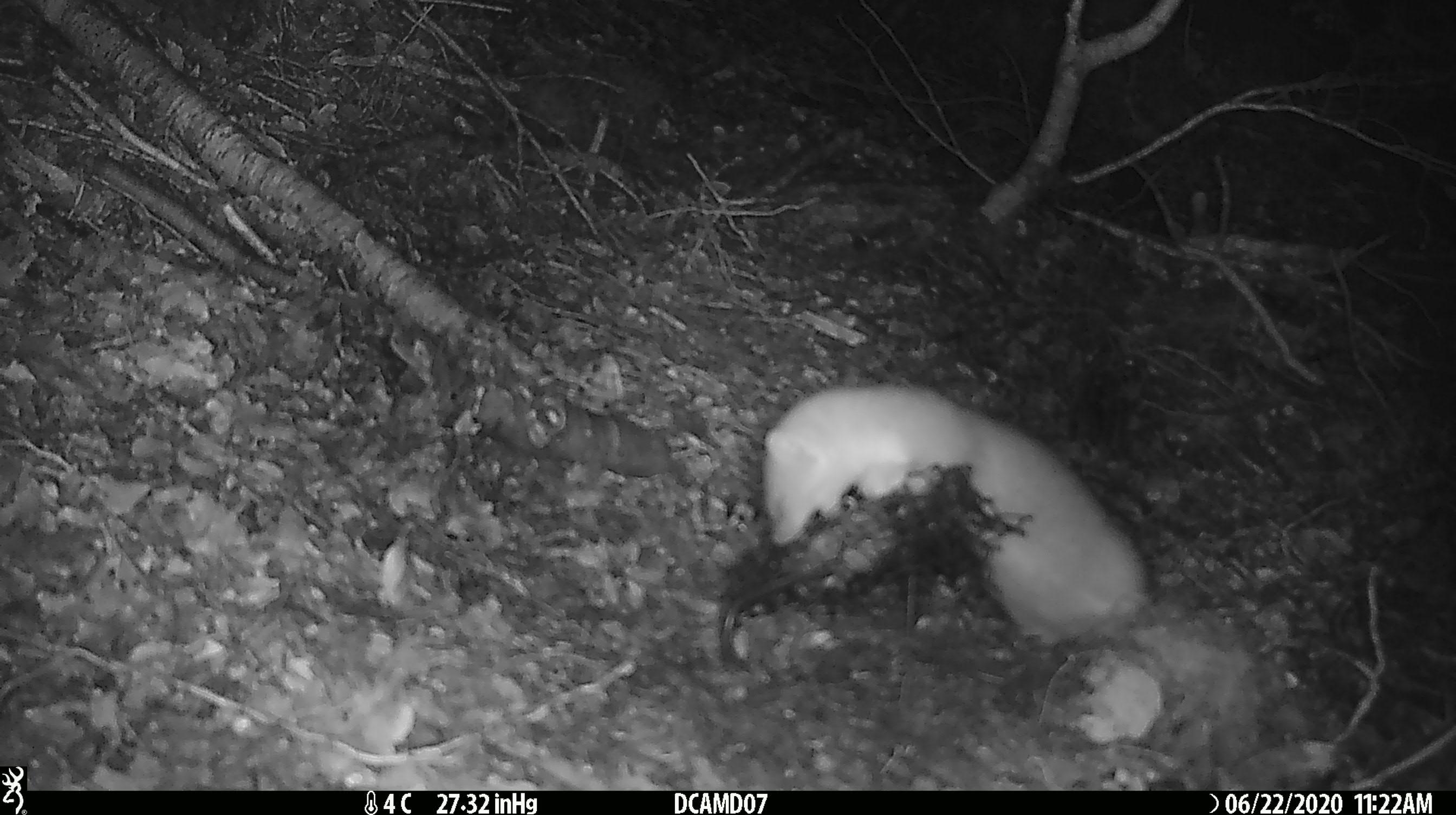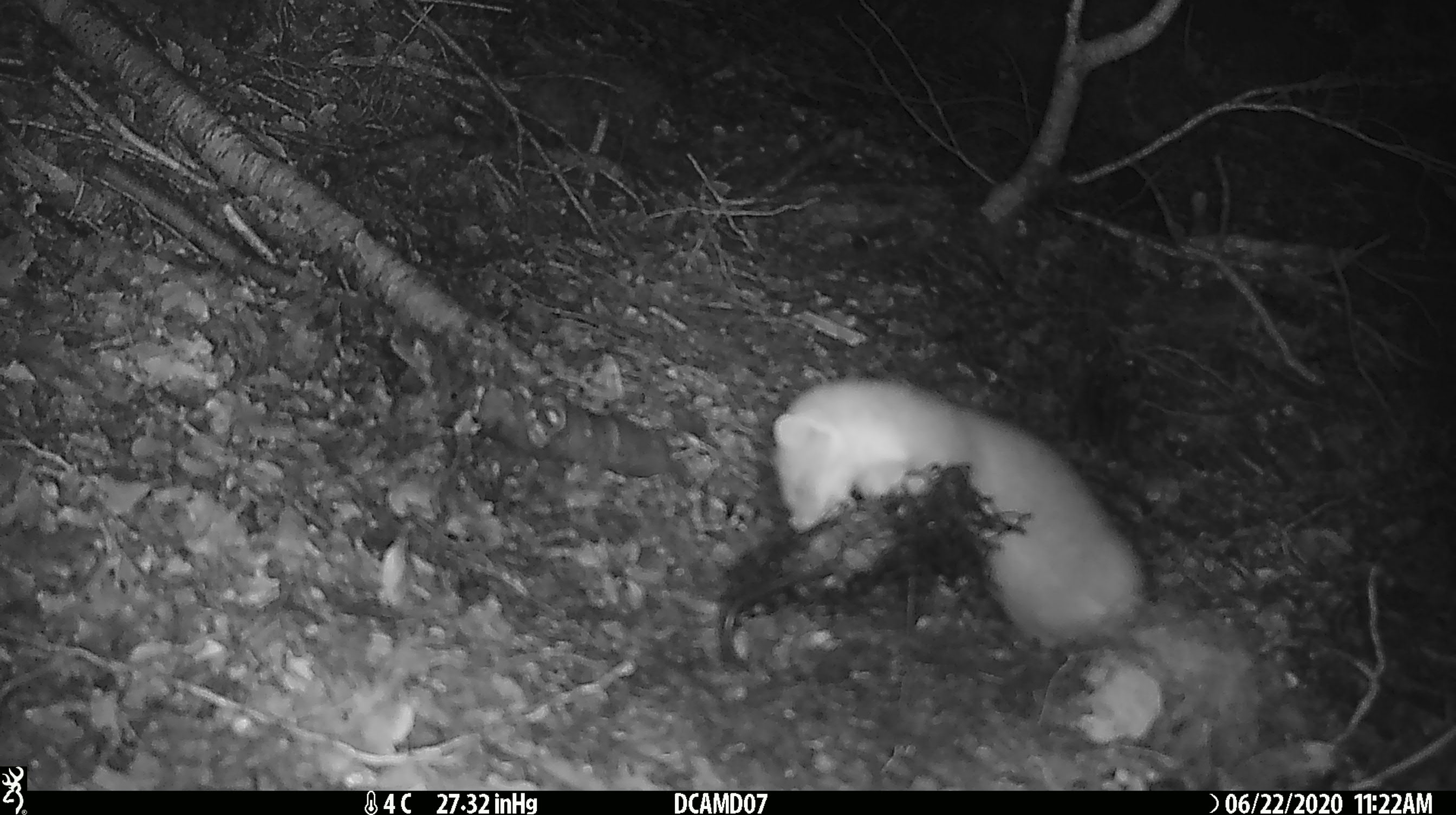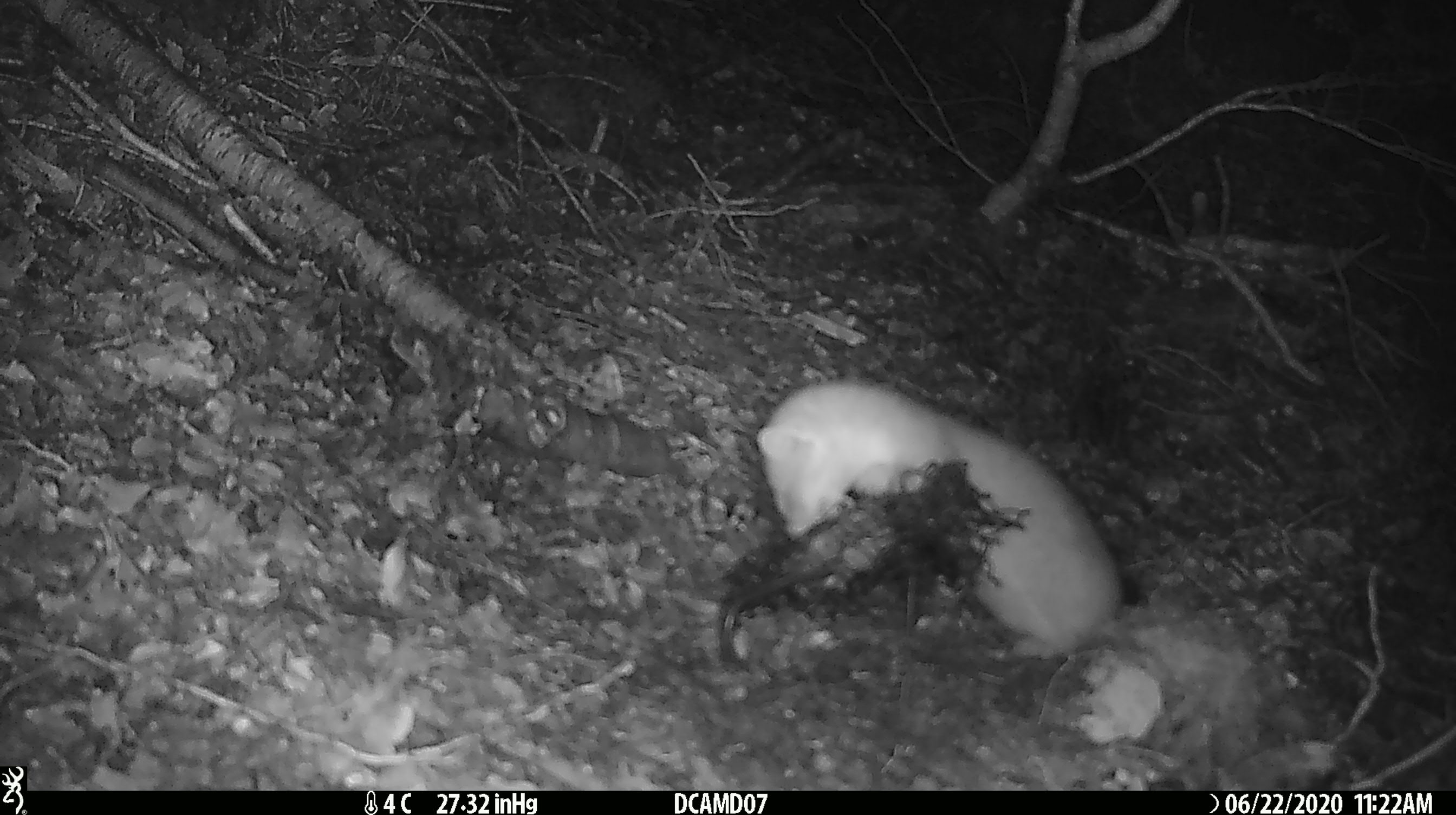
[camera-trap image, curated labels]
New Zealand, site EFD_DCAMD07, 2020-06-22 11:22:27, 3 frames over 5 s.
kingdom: Animalia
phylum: Chordata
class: Mammalia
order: Carnivora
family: Mustelidae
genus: Mustela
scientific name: Mustela erminea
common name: stoat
Stoat (Mustela erminea).